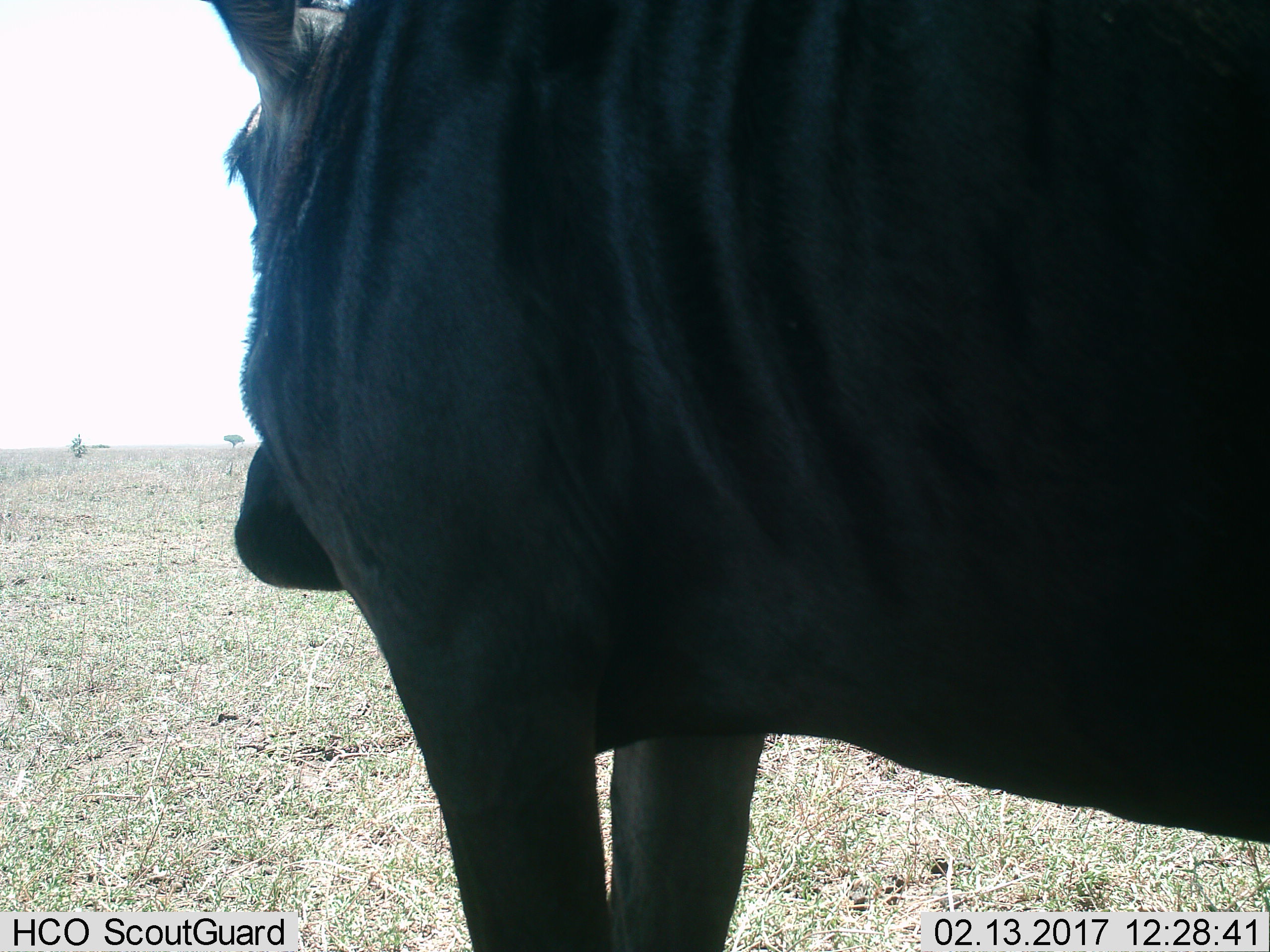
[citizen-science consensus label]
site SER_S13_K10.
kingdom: Animalia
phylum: Chordata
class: Mammalia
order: Artiodactyla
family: Bovidae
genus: Connochaetes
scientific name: Connochaetes taurinus taurinus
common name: blue wildebeest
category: wildebeestblue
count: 1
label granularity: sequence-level